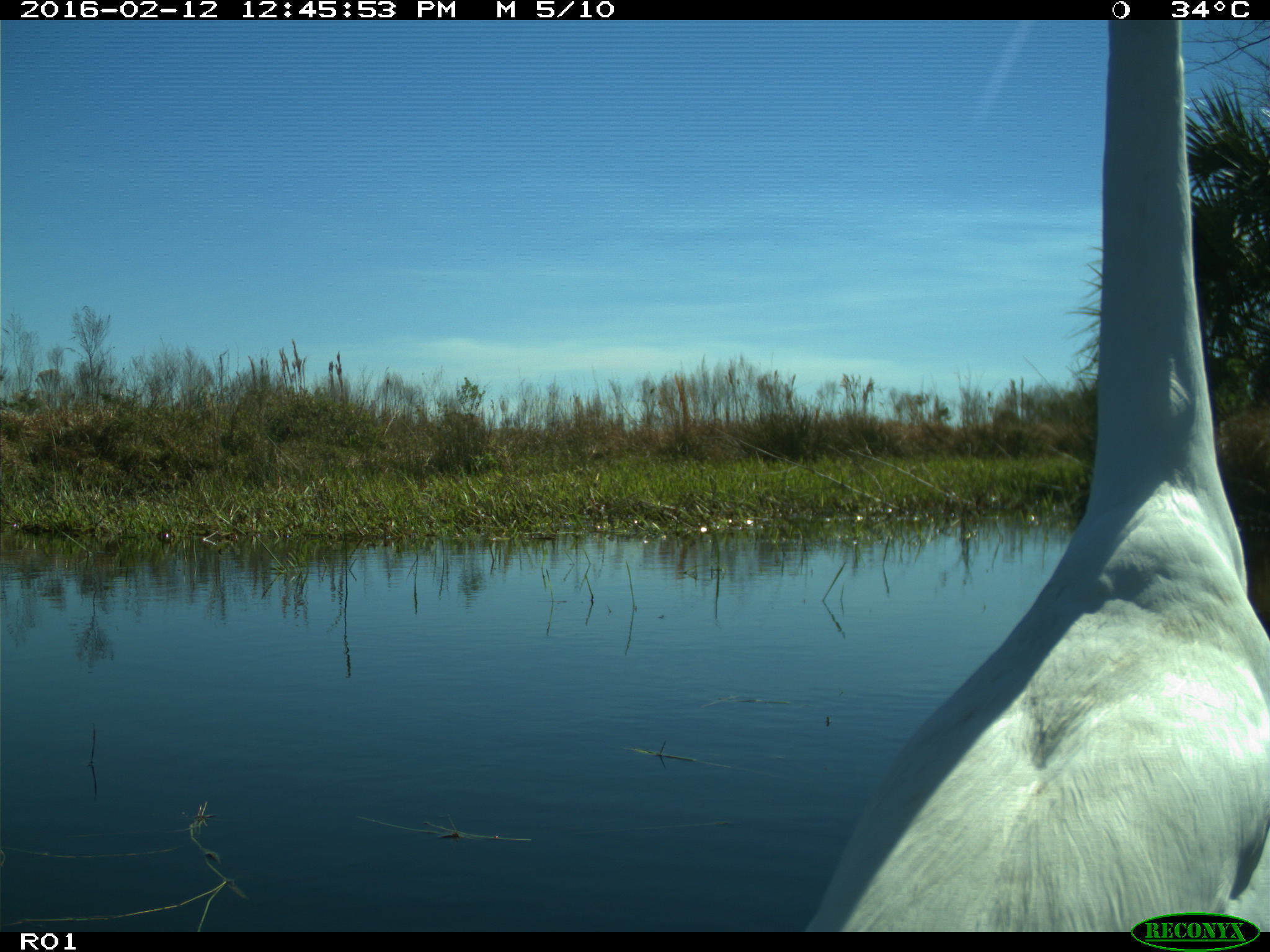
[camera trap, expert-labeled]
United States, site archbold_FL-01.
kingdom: Animalia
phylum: Chordata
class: Aves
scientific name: Aves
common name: birds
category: unidentified bird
Unidentified bird (birds) (Aves).